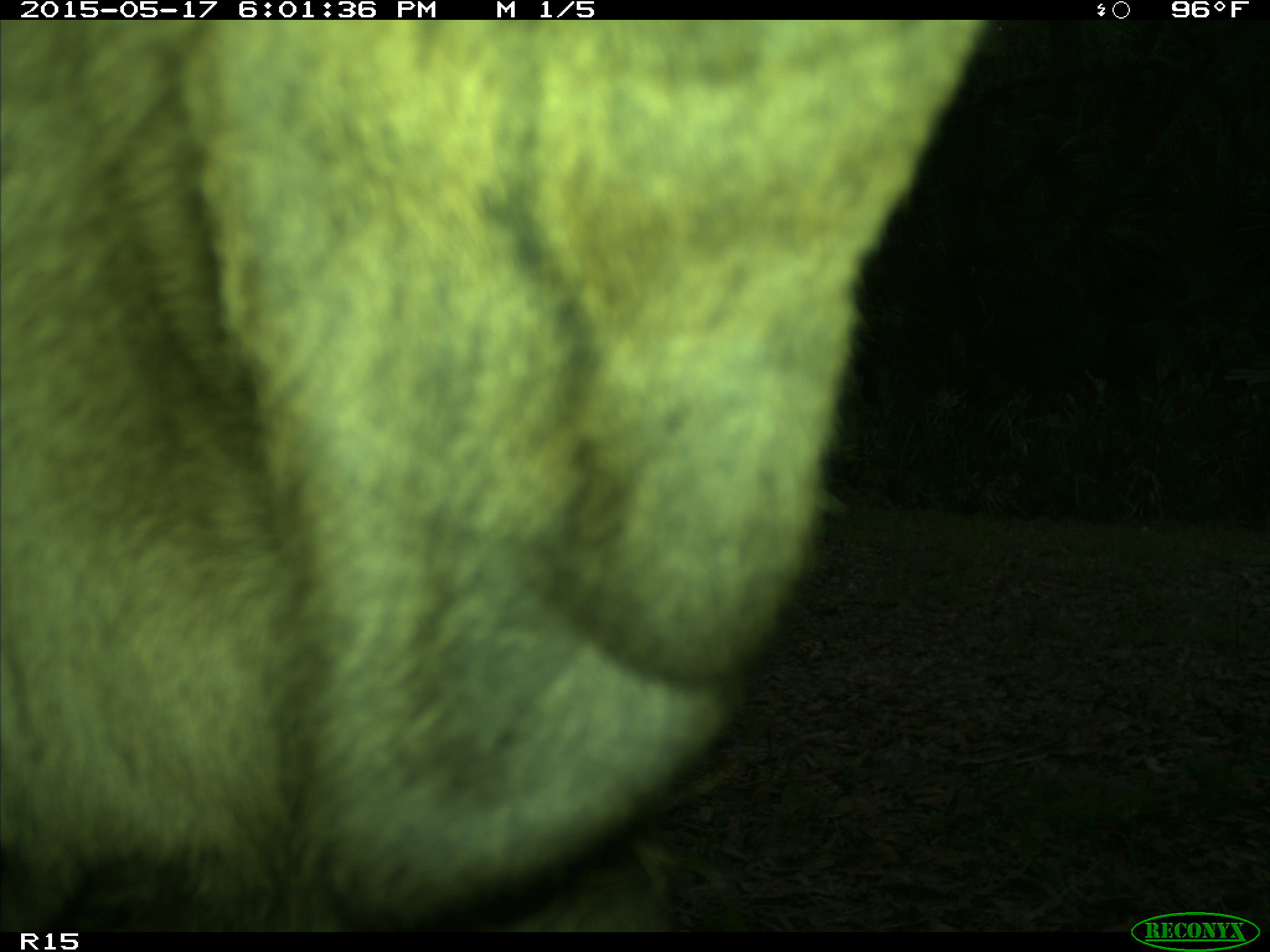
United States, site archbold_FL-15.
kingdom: Animalia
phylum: Chordata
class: Mammalia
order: Artiodactyla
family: Bovidae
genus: Bos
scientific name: Bos taurus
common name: domestic cow